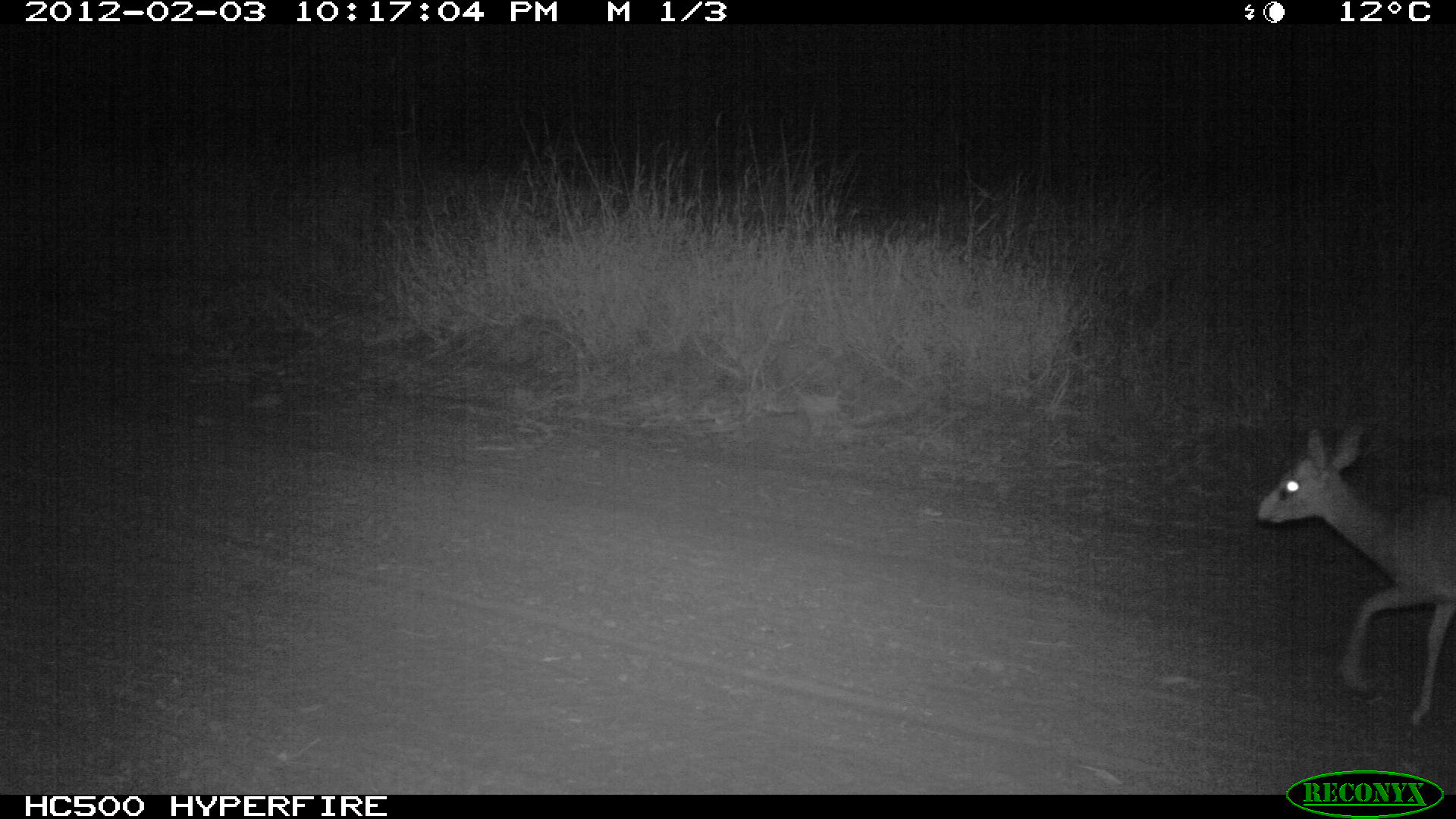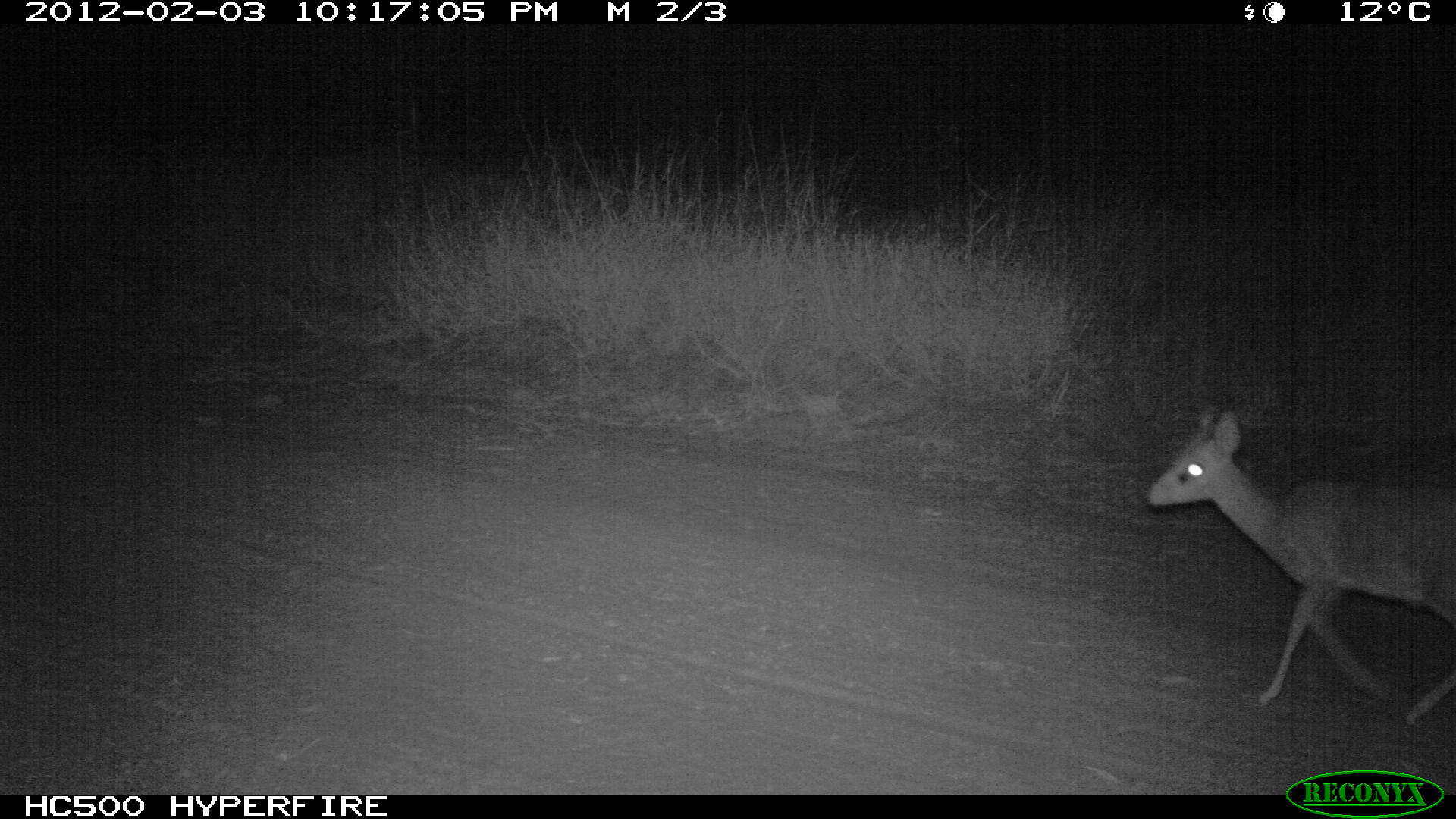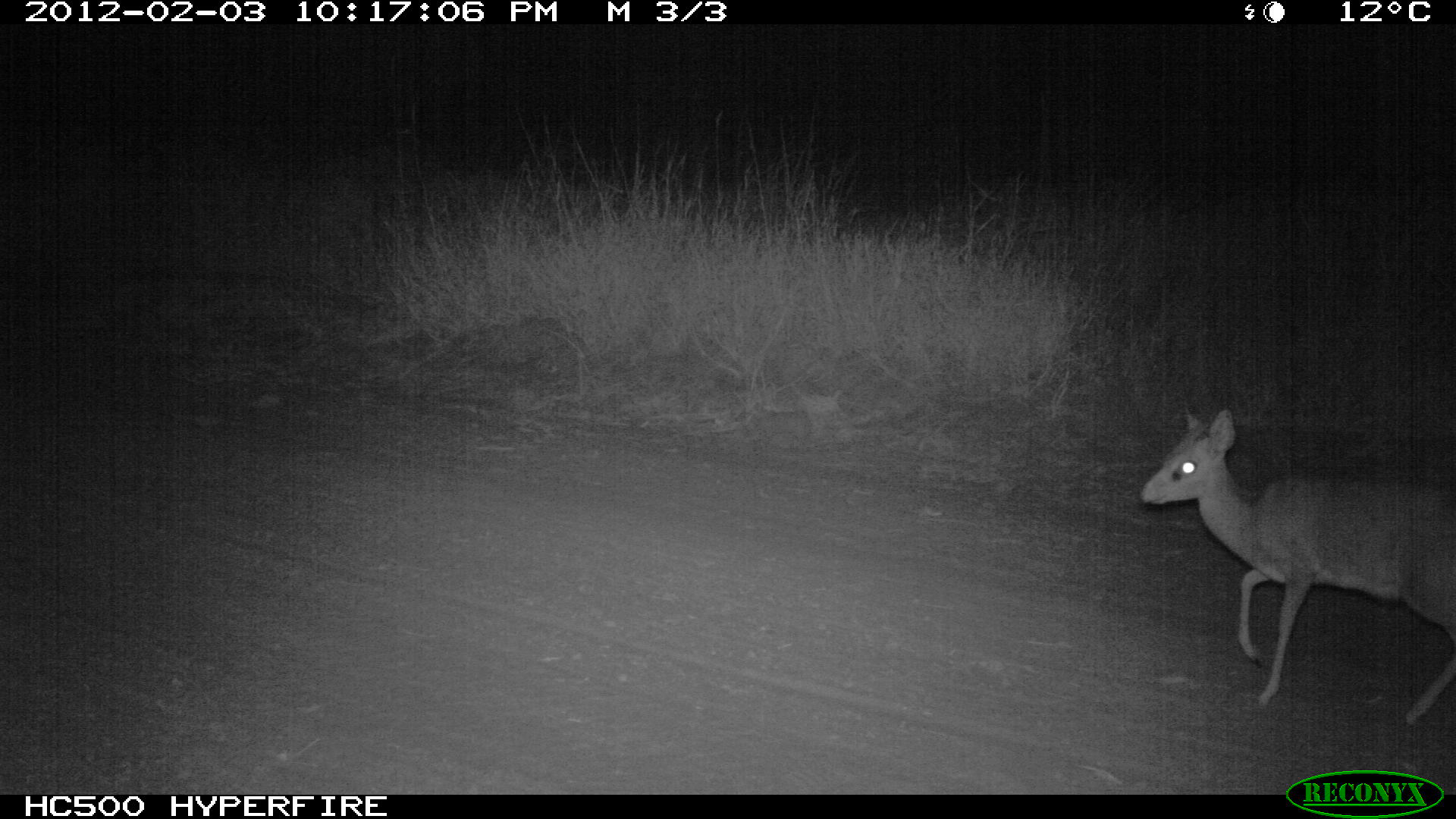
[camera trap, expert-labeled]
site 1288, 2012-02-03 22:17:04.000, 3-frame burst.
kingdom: Animalia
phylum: Chordata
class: Mammalia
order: Artiodactyla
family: Bovidae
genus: Madoqua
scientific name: Madoqua guentheri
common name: günther's dik-dik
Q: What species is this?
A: Madoqua guentheri (günther's dik-dik).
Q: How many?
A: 1.